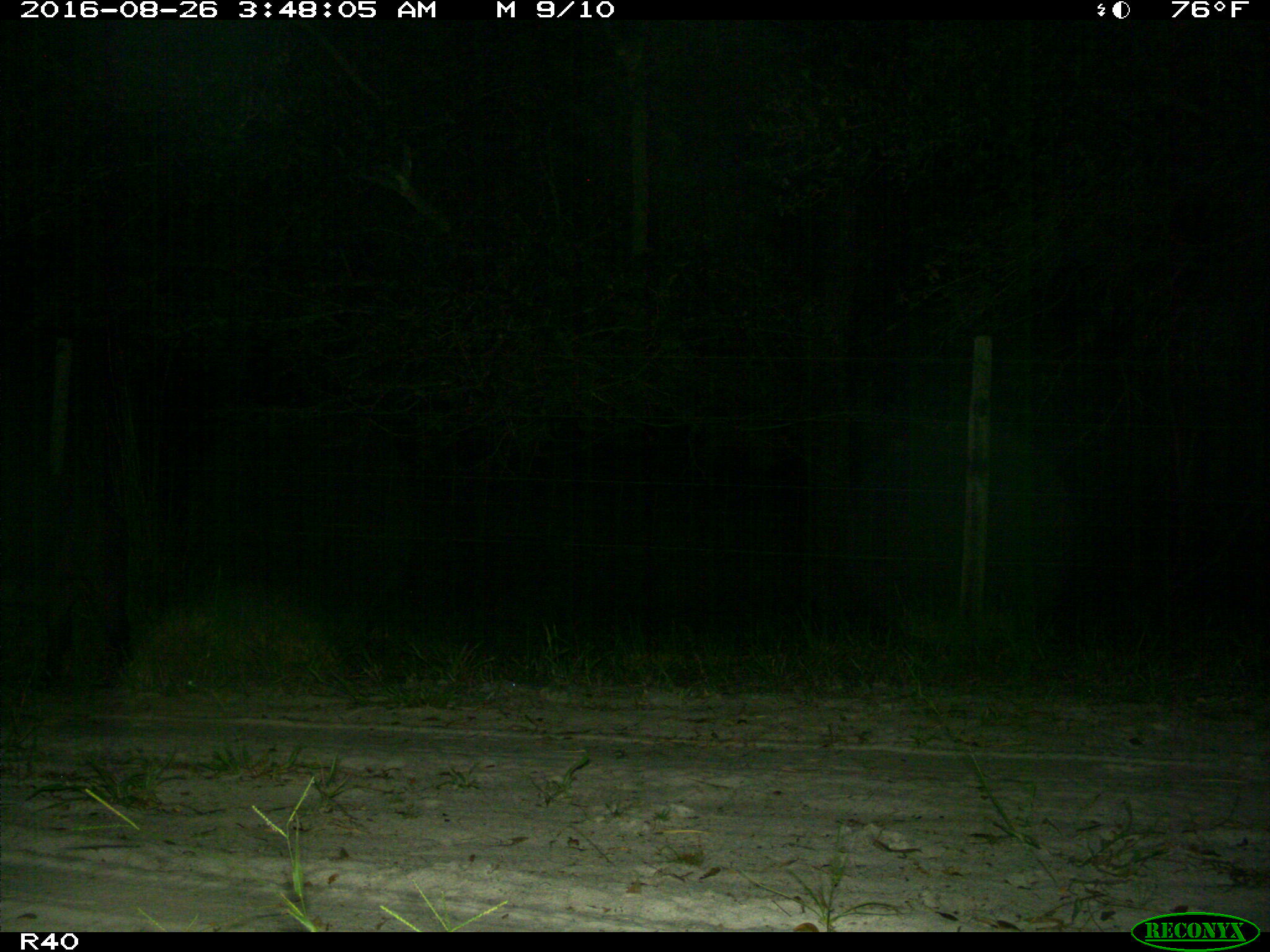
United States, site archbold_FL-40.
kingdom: Animalia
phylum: Chordata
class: Mammalia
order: Artiodactyla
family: Suidae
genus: Sus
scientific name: Sus scrofa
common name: wild boar